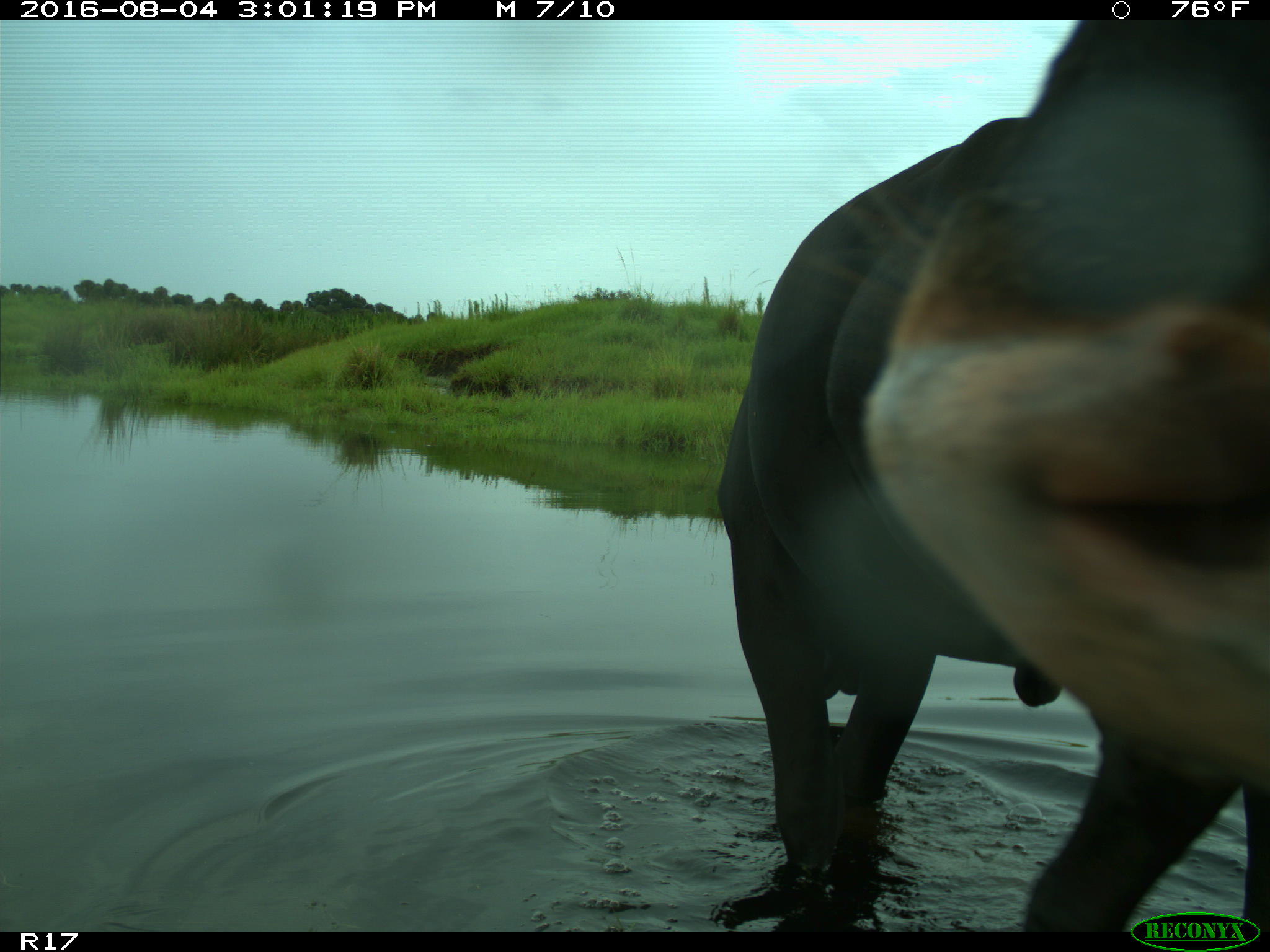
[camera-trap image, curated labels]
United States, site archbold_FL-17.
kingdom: Animalia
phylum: Chordata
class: Mammalia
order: Artiodactyla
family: Bovidae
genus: Bos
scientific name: Bos taurus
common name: domestic cow